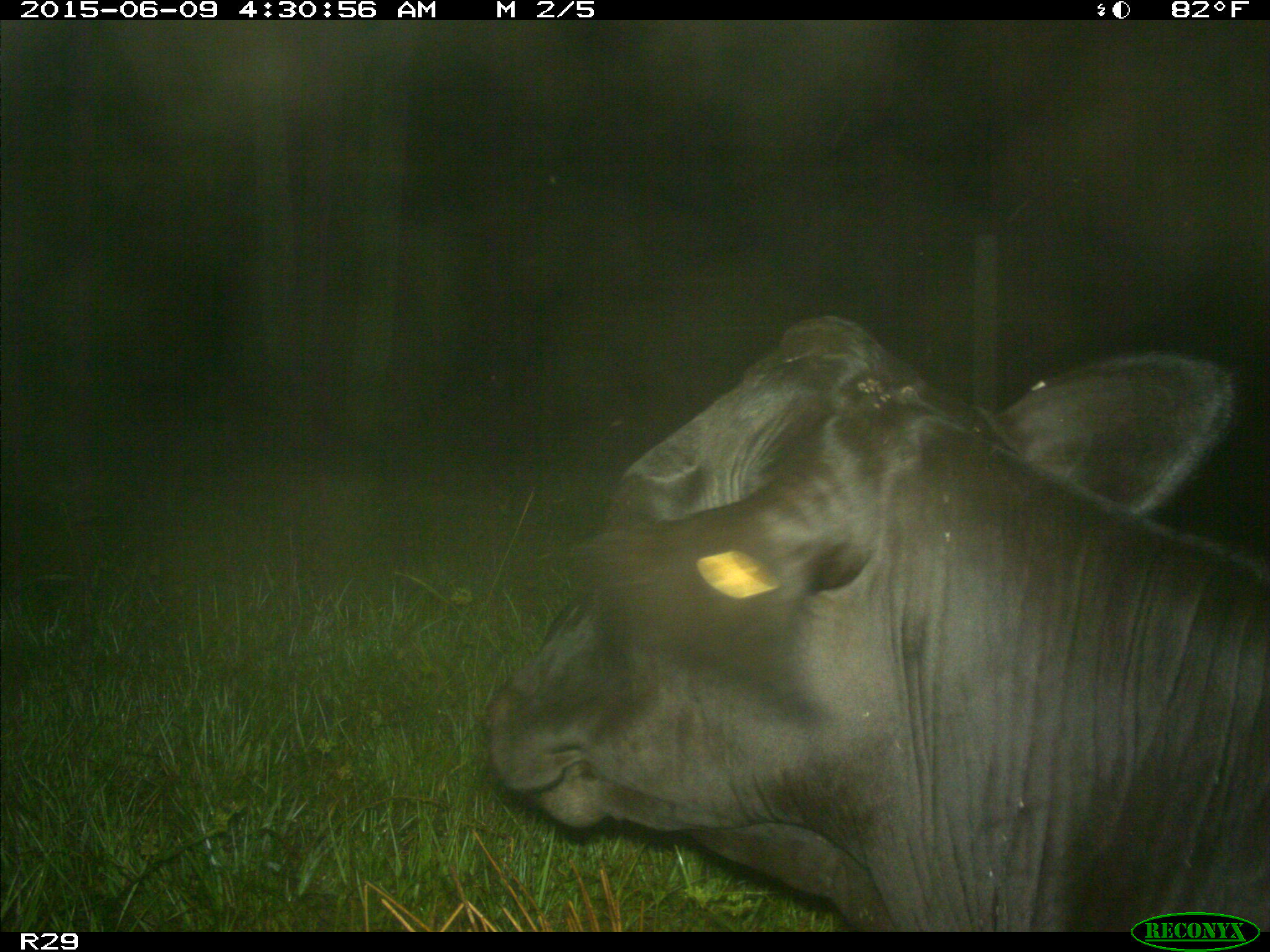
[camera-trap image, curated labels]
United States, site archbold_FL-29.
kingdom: Animalia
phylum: Chordata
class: Mammalia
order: Artiodactyla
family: Bovidae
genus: Bos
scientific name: Bos taurus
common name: domestic cow